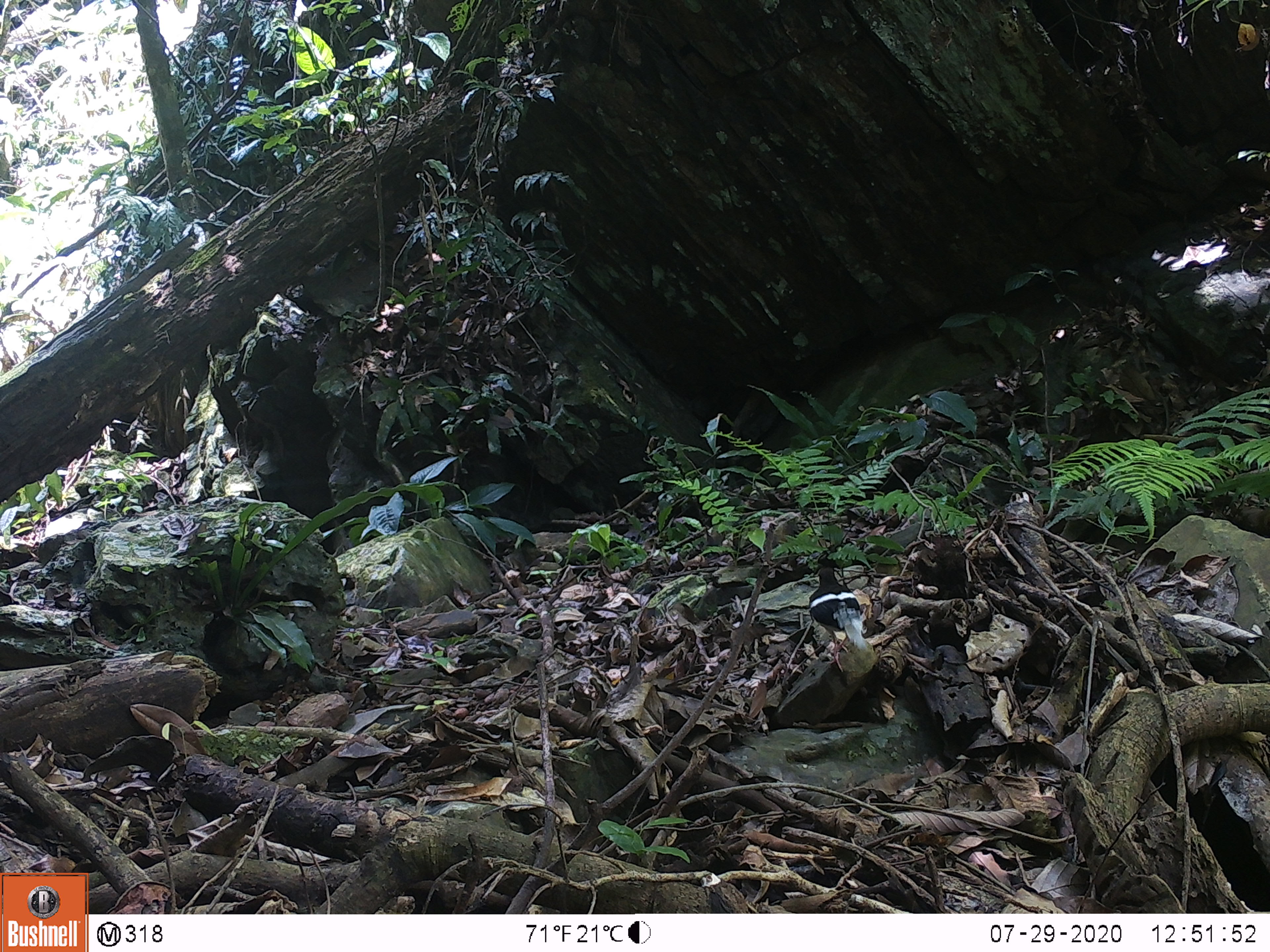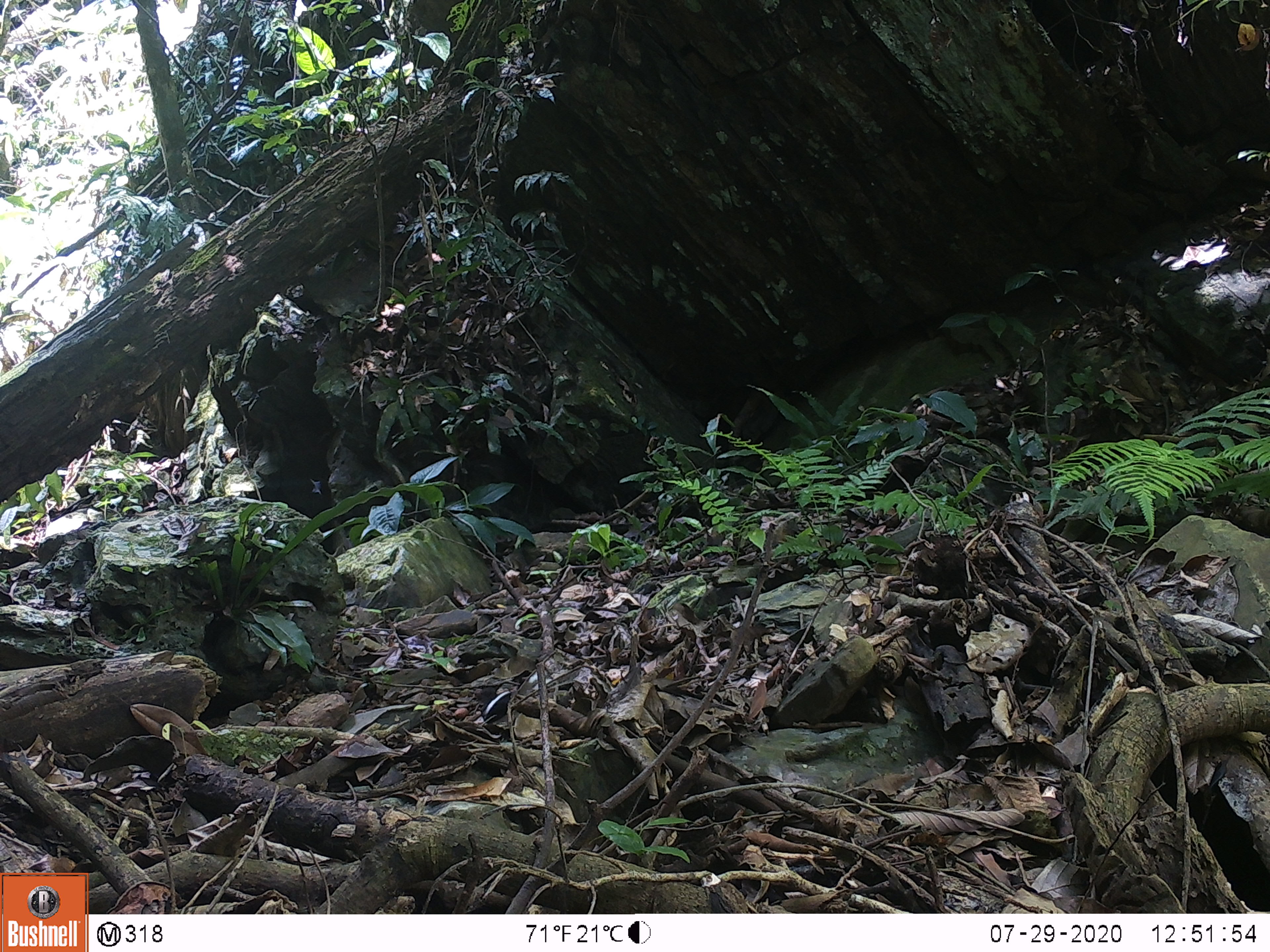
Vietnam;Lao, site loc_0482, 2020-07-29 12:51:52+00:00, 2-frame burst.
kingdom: Animalia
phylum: Chordata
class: Aves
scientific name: Aves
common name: bird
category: unidentified bird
Unidentified bird (bird) (Aves). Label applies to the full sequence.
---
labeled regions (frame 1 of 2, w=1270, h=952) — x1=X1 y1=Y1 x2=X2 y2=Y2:
unidentified bird: x1=808 y1=566 x2=868 y2=673